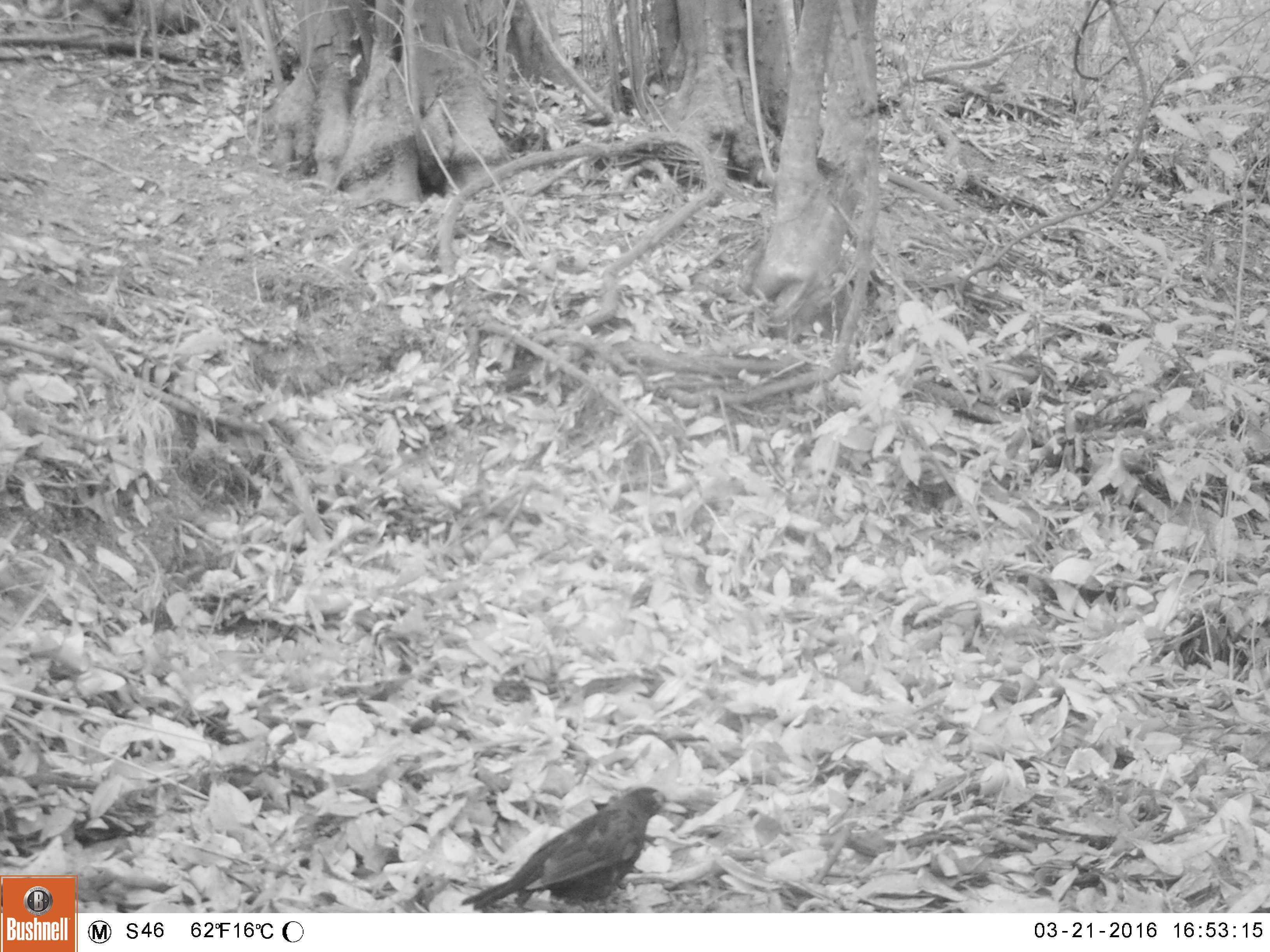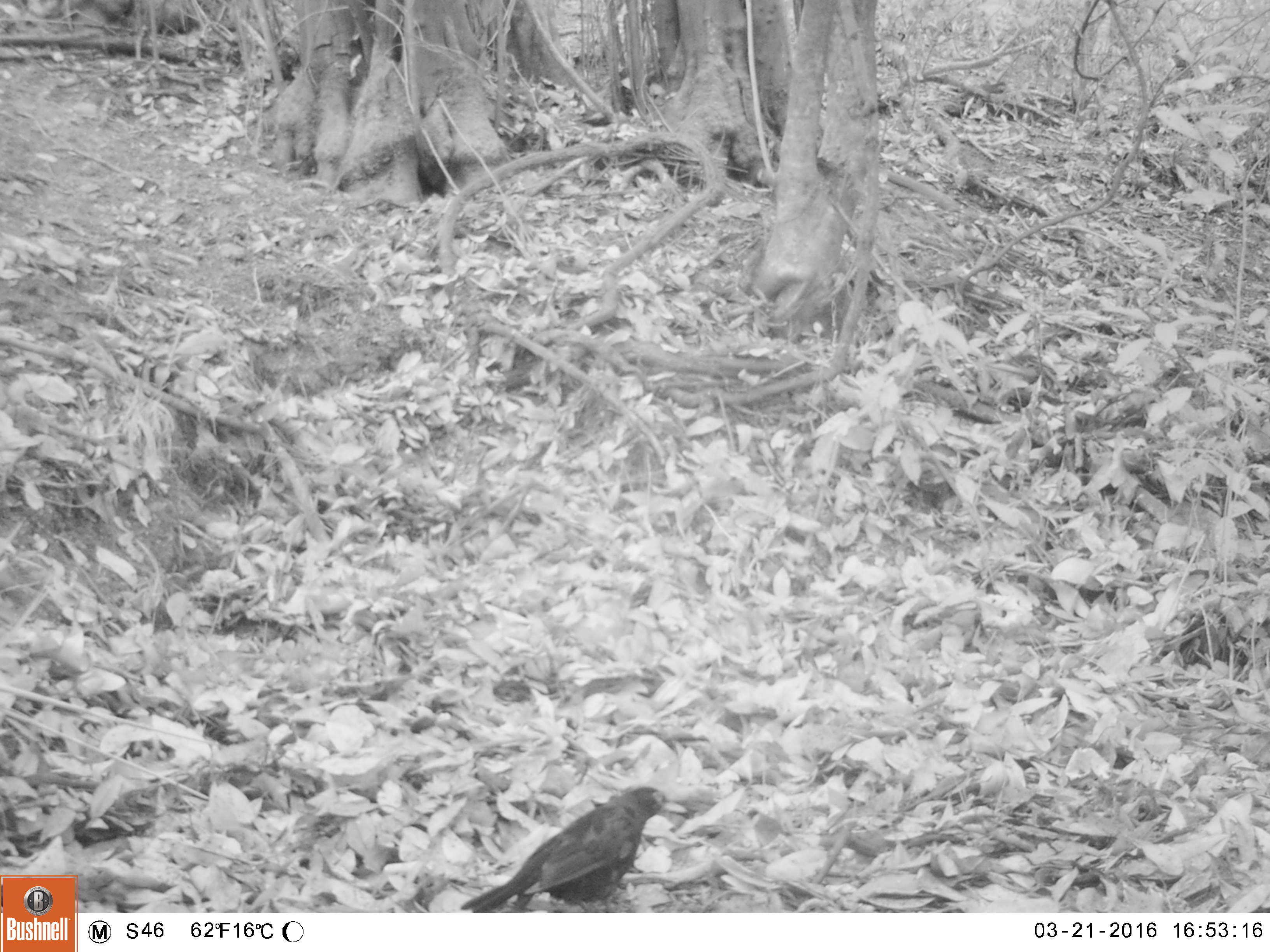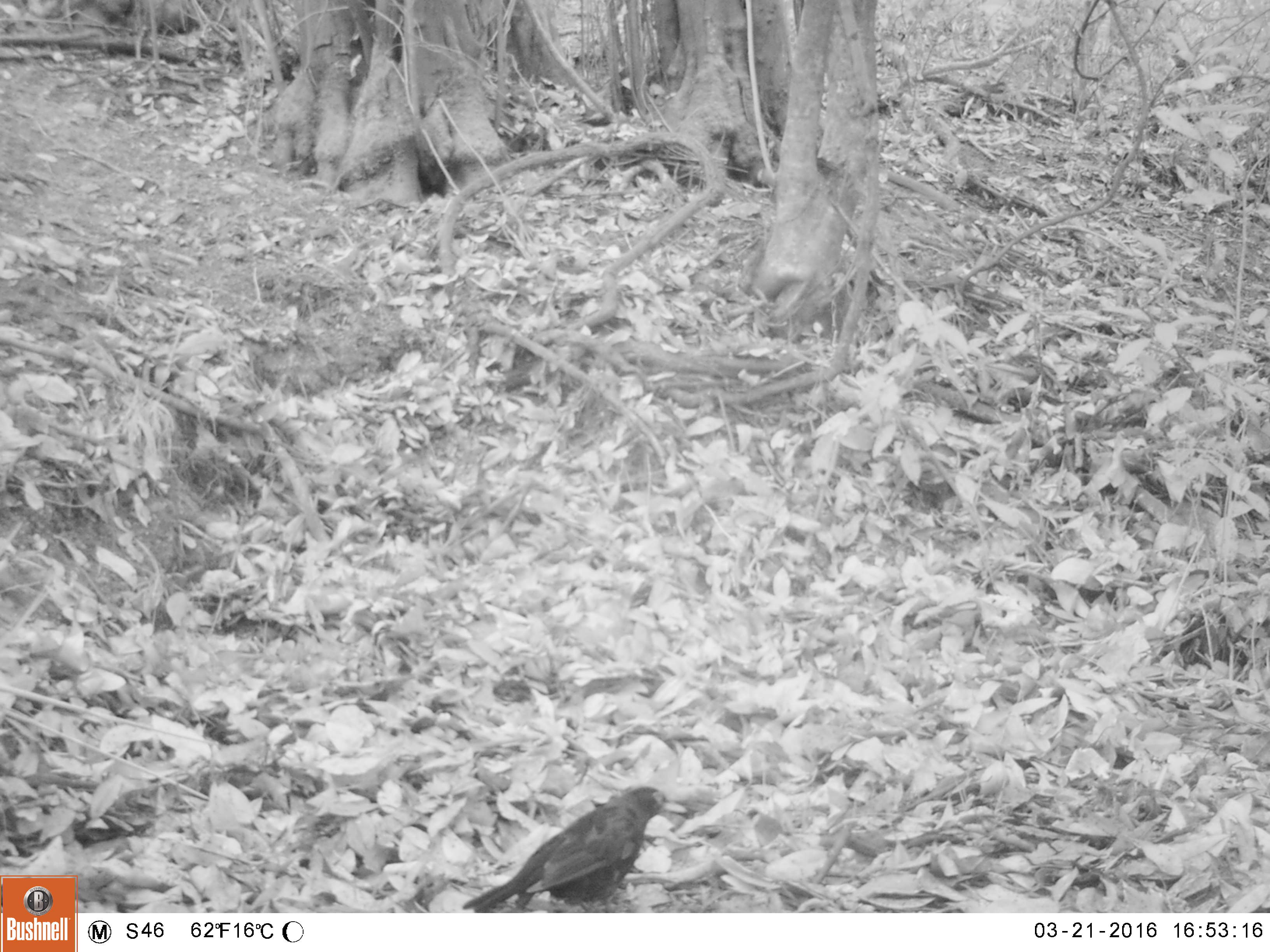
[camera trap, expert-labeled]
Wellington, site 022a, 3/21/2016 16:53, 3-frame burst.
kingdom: Animalia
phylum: Chordata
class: Aves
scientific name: Aves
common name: bird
Bird (Aves).